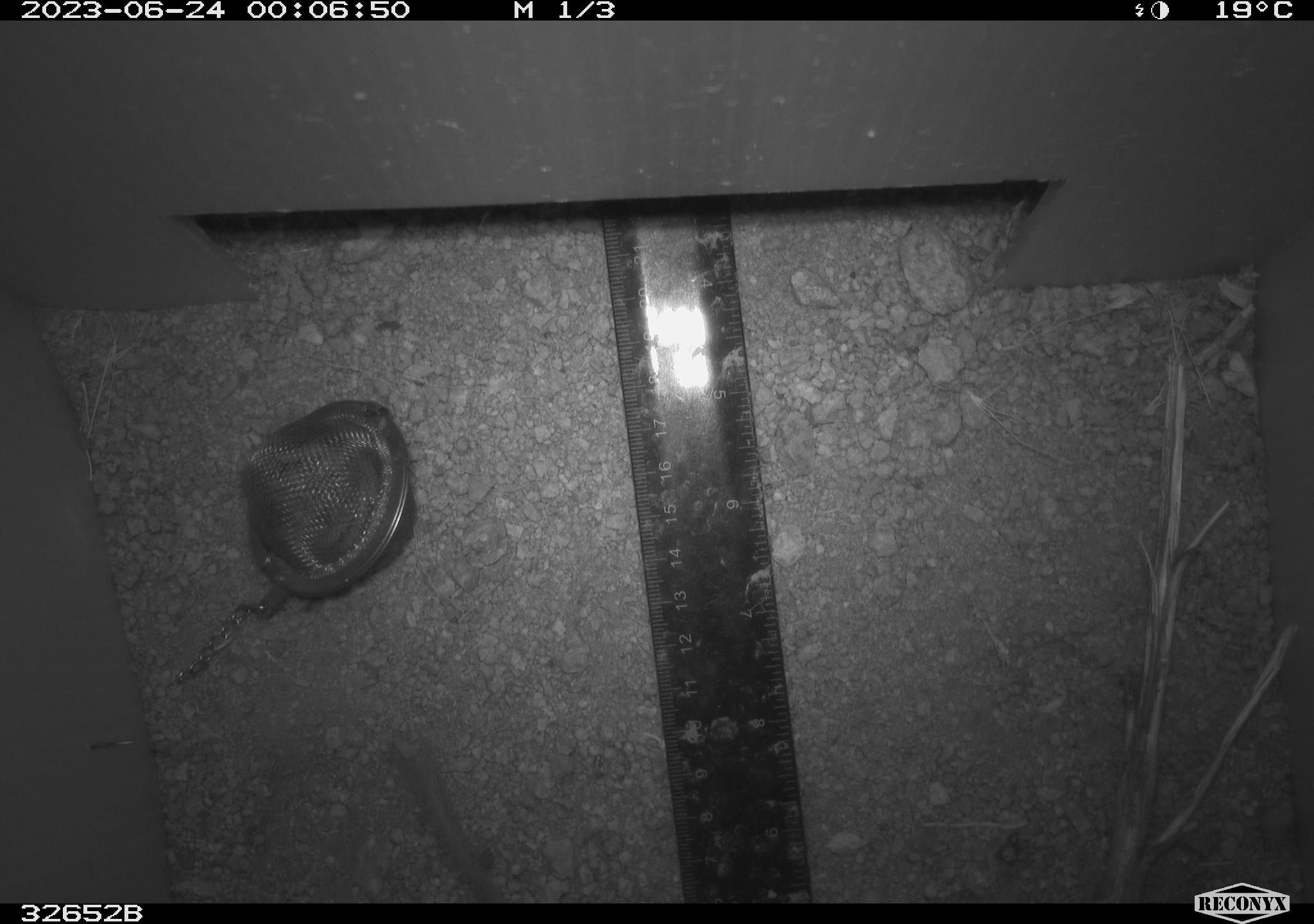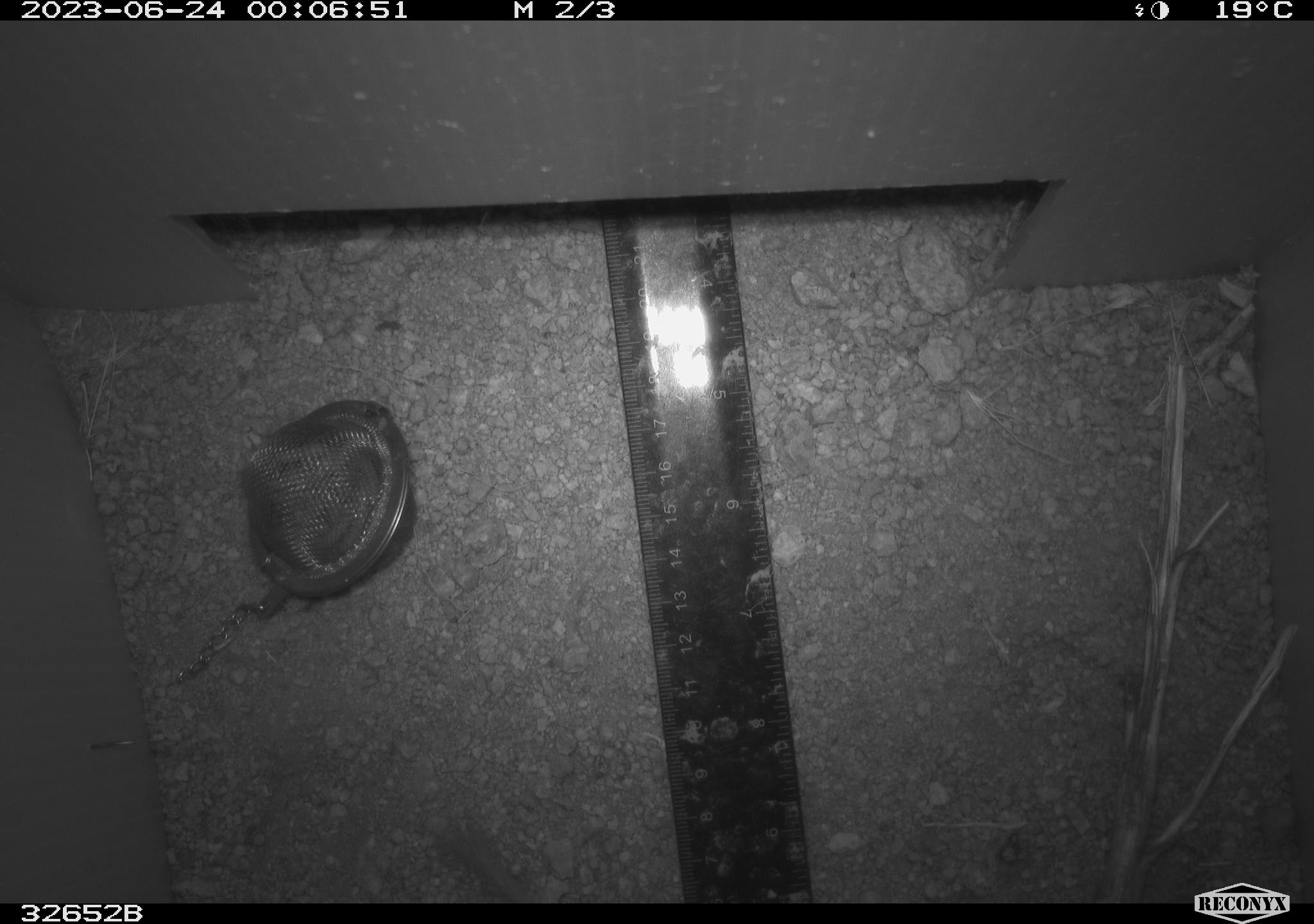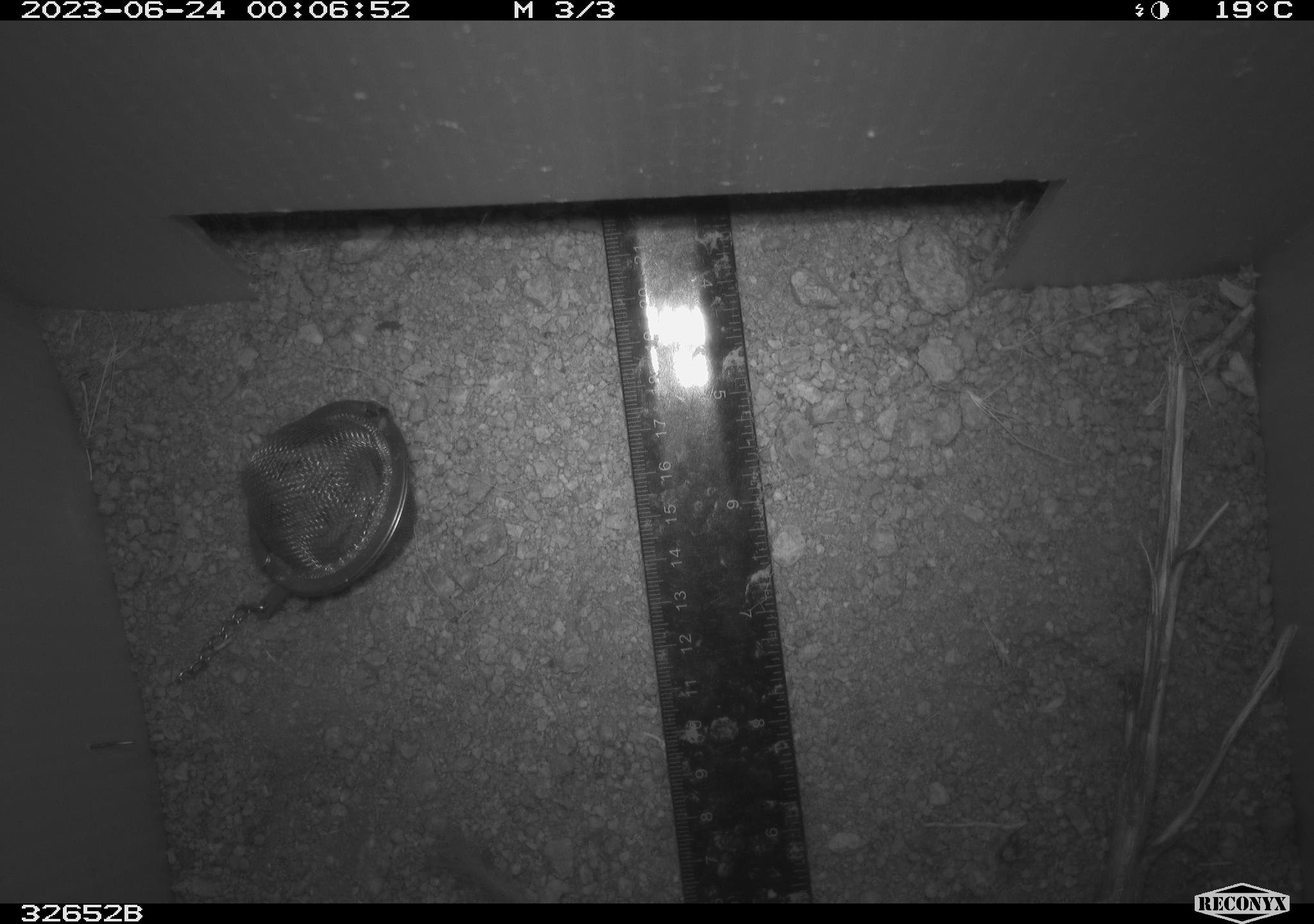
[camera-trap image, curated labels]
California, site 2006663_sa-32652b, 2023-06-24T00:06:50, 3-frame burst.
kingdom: Animalia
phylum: Chordata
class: Mammalia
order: Rodentia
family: Heteromyidae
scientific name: Heteromyidae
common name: kangaroo rats and pocket mice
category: heteromyidae family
Heteromyidae family (kangaroo rats and pocket mice) (Heteromyidae).